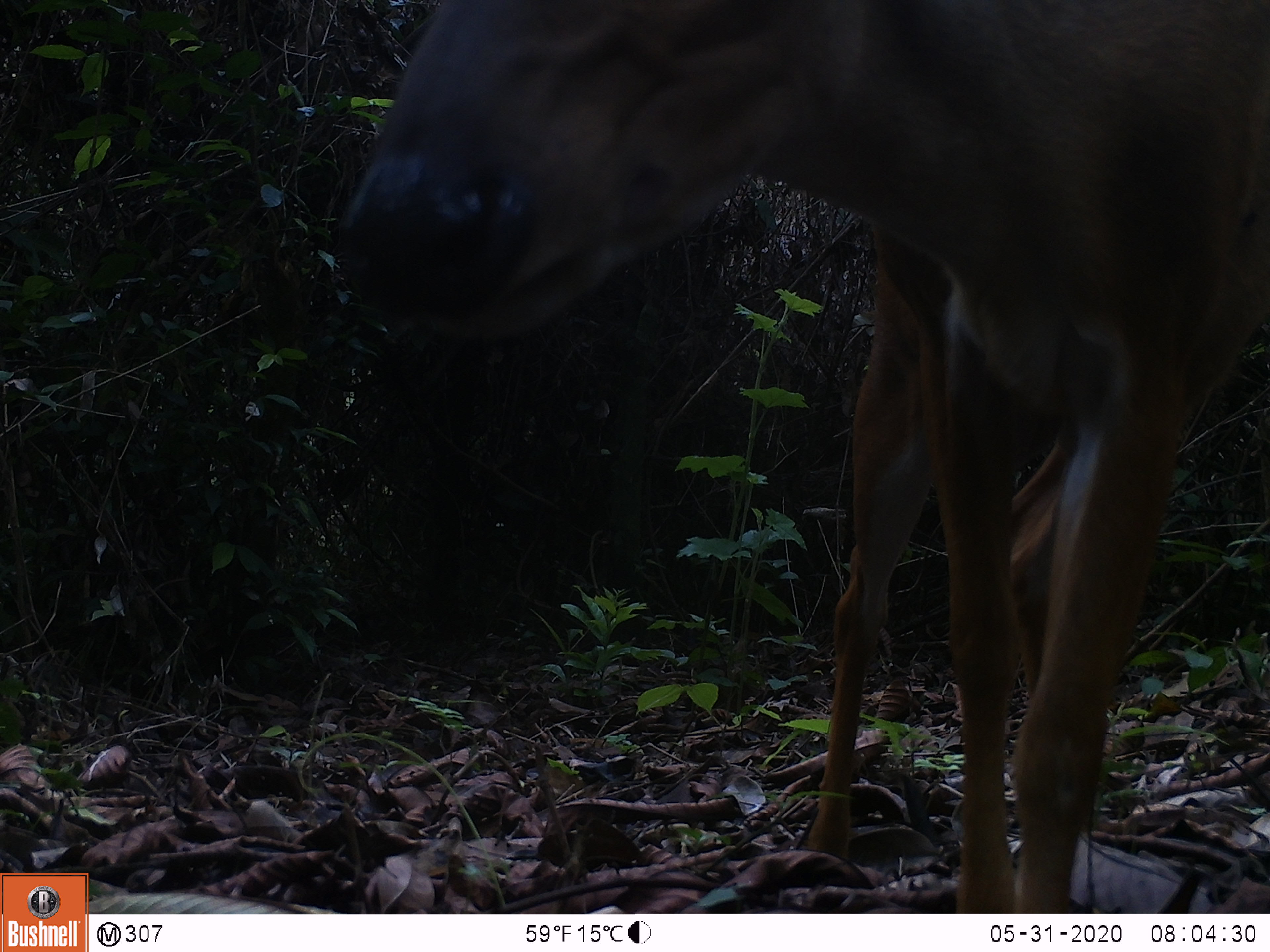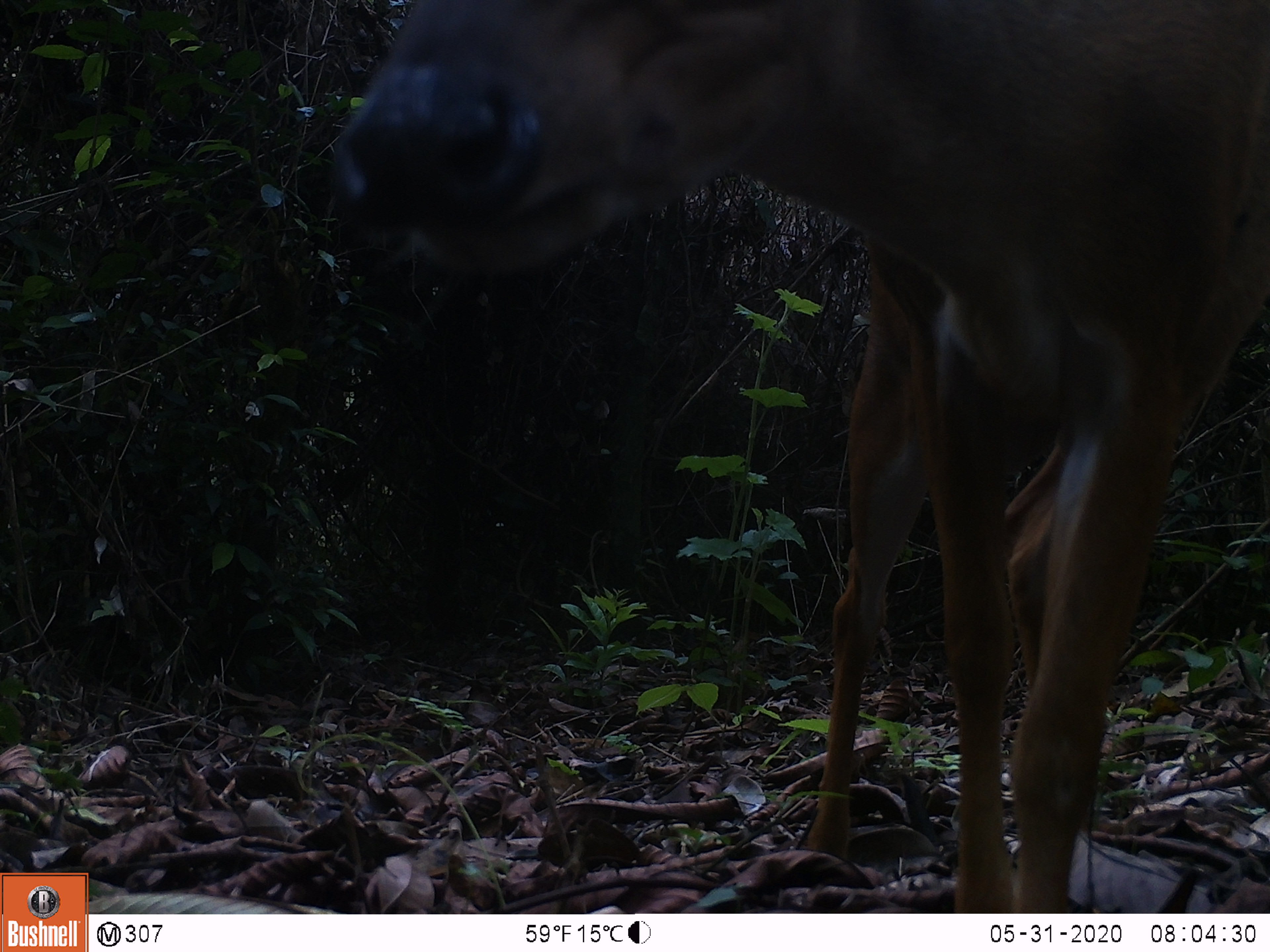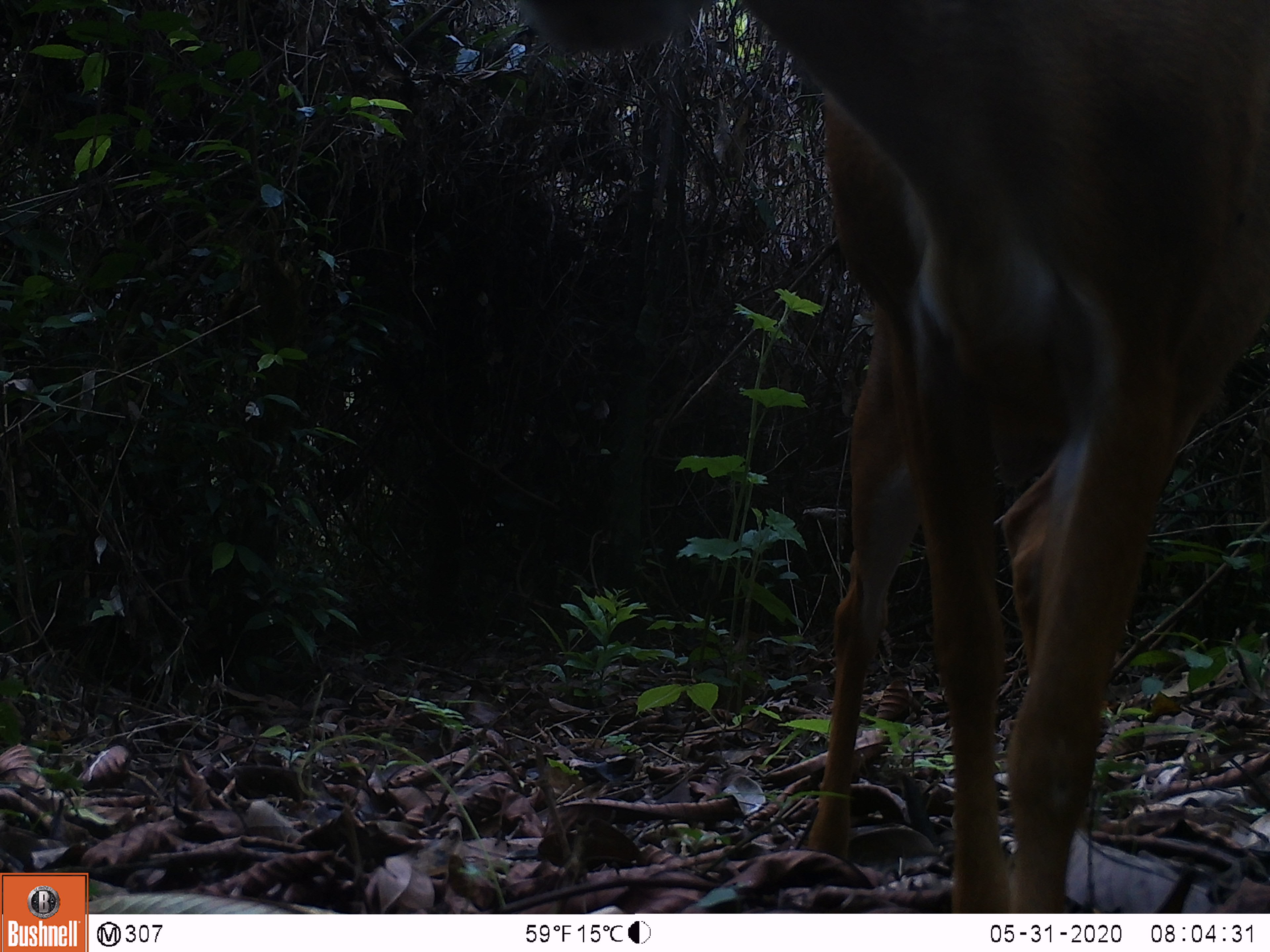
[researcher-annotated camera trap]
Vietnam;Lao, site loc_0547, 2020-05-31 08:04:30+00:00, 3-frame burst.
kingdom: Animalia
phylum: Chordata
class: Mammalia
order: Artiodactyla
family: Cervidae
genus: Muntiacus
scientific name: Muntiacus muntjak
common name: red muntjac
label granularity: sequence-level